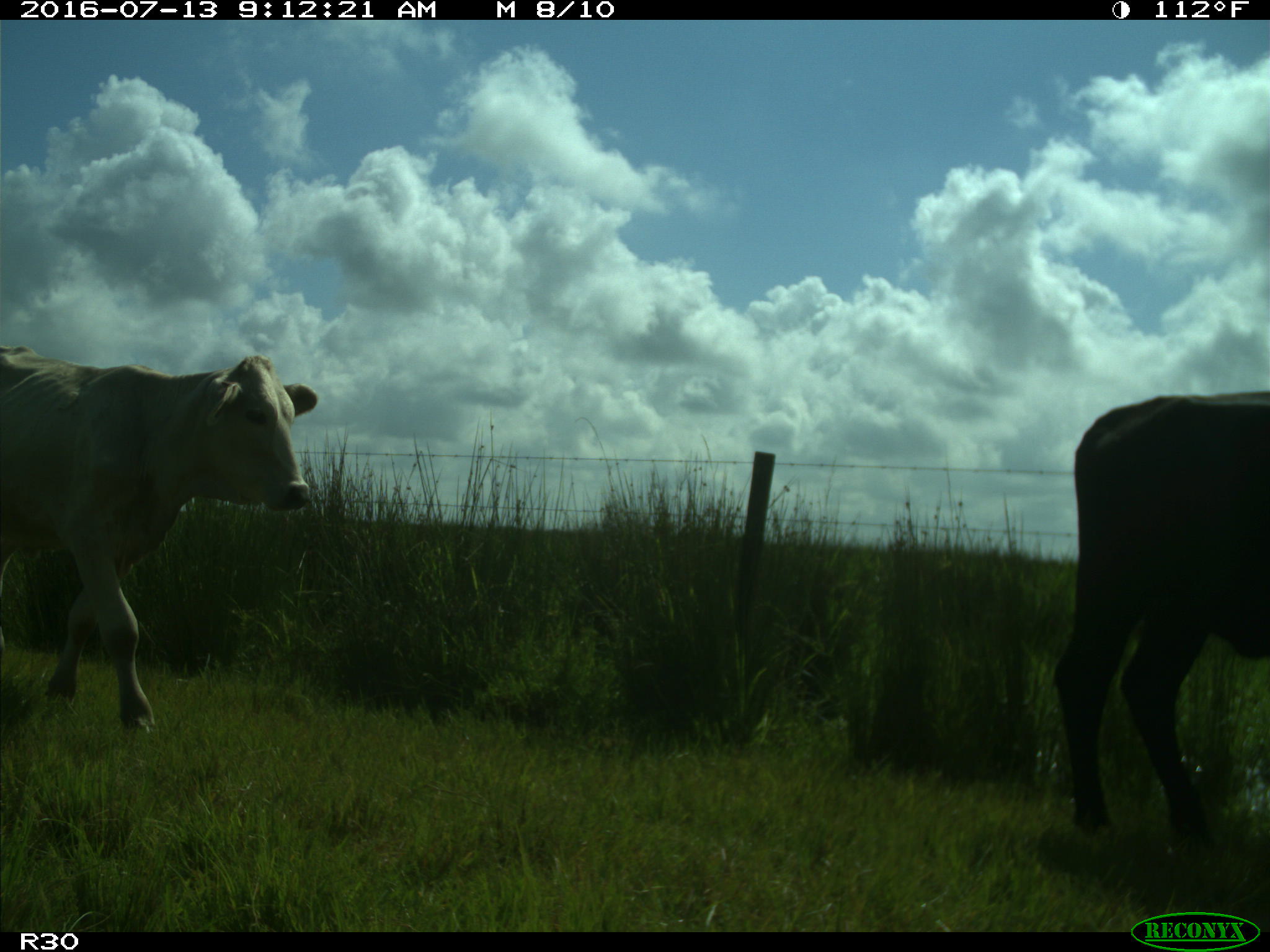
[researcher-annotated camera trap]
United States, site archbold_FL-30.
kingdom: Animalia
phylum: Chordata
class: Mammalia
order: Artiodactyla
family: Bovidae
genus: Bos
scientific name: Bos taurus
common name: domestic cow